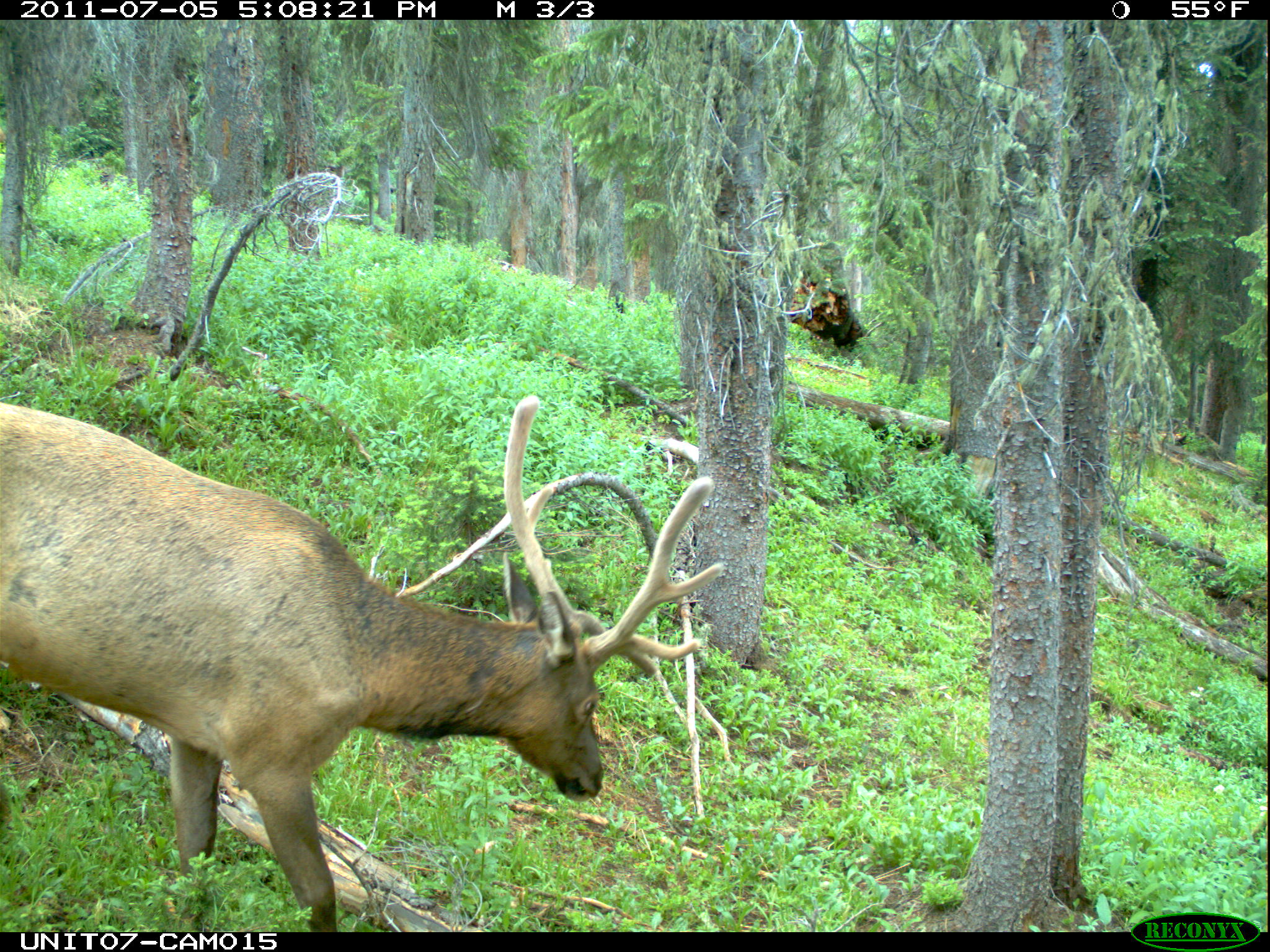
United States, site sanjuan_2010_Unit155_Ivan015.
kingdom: Animalia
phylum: Chordata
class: Mammalia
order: Artiodactyla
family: Cervidae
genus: Cervus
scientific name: Cervus elaphus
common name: red deer